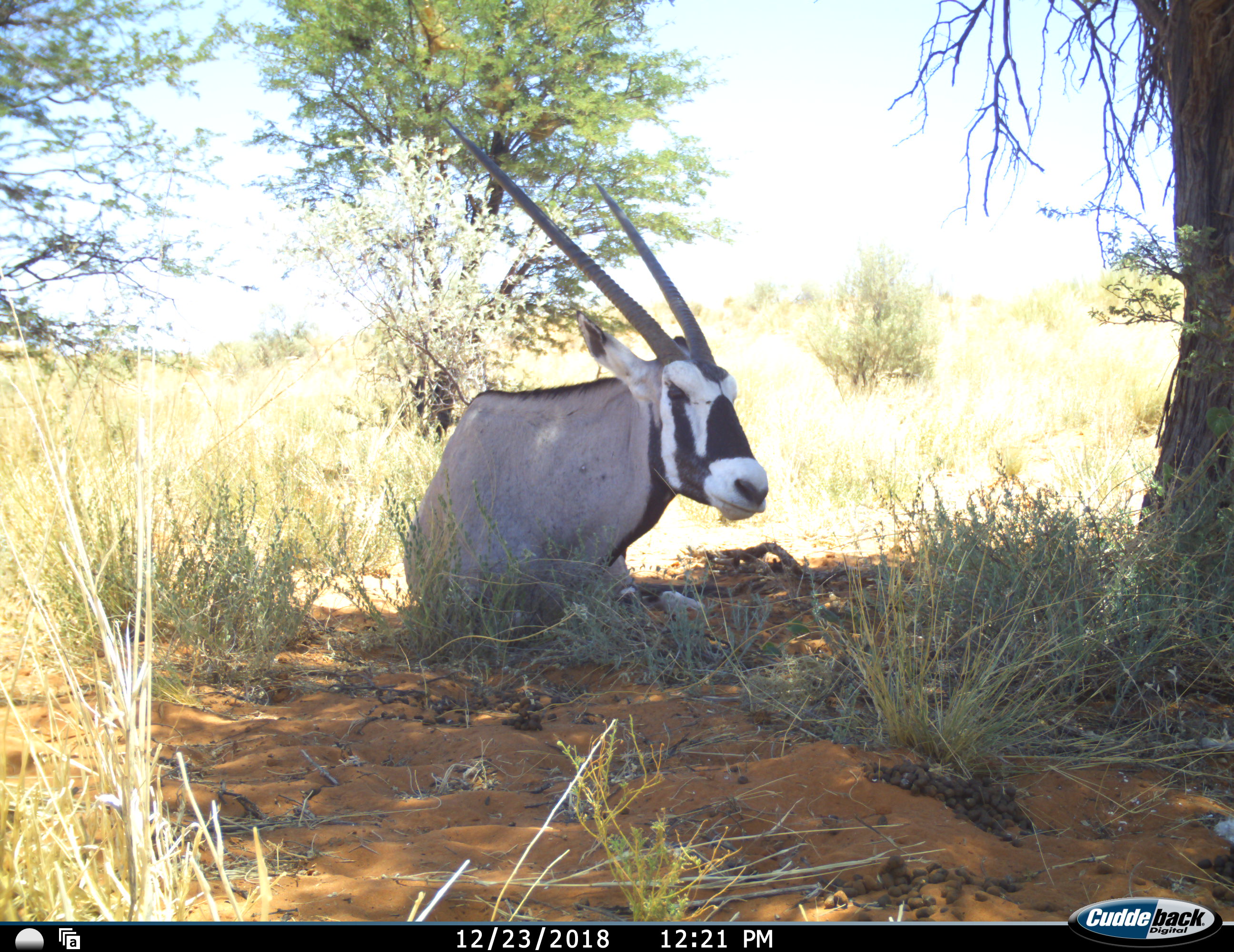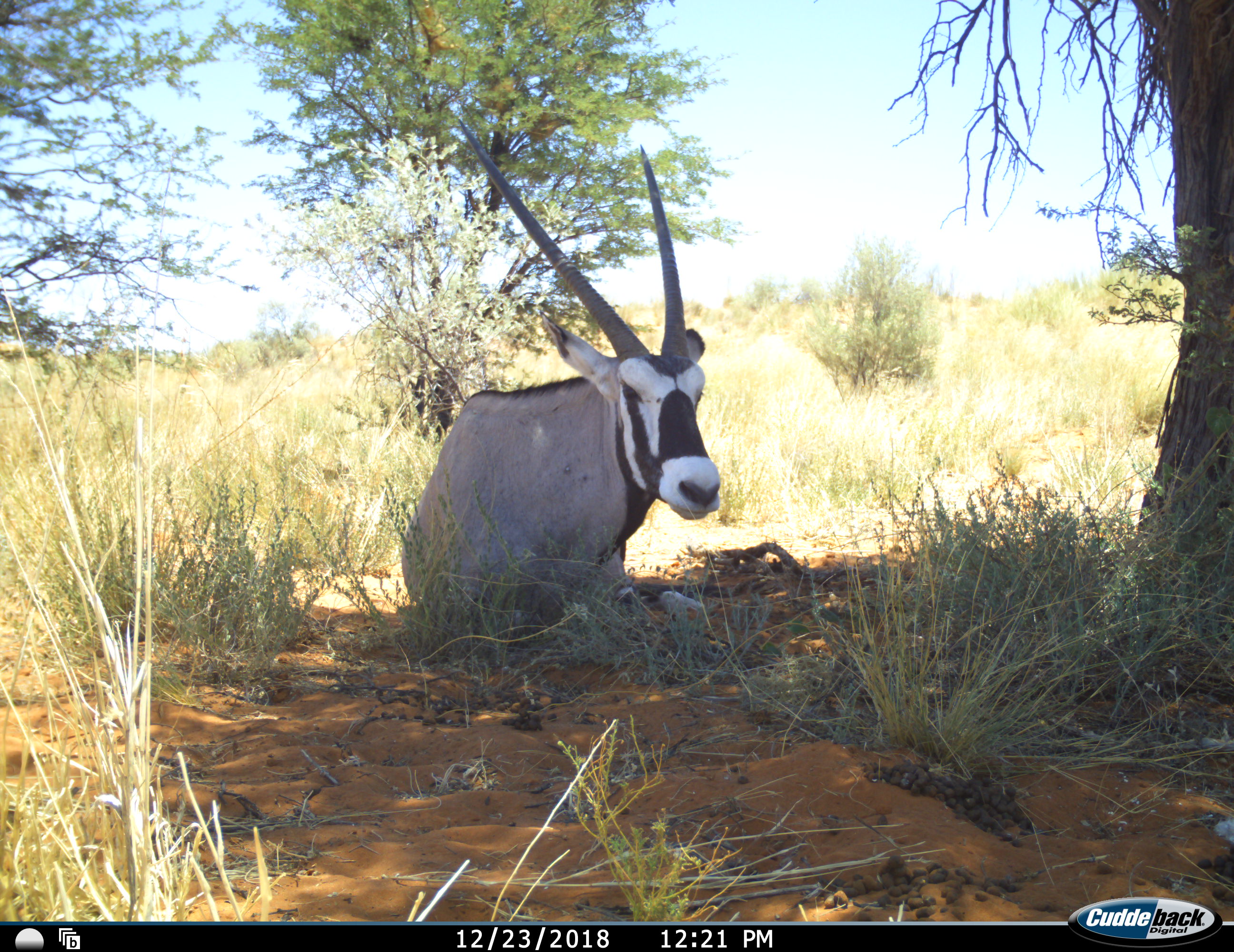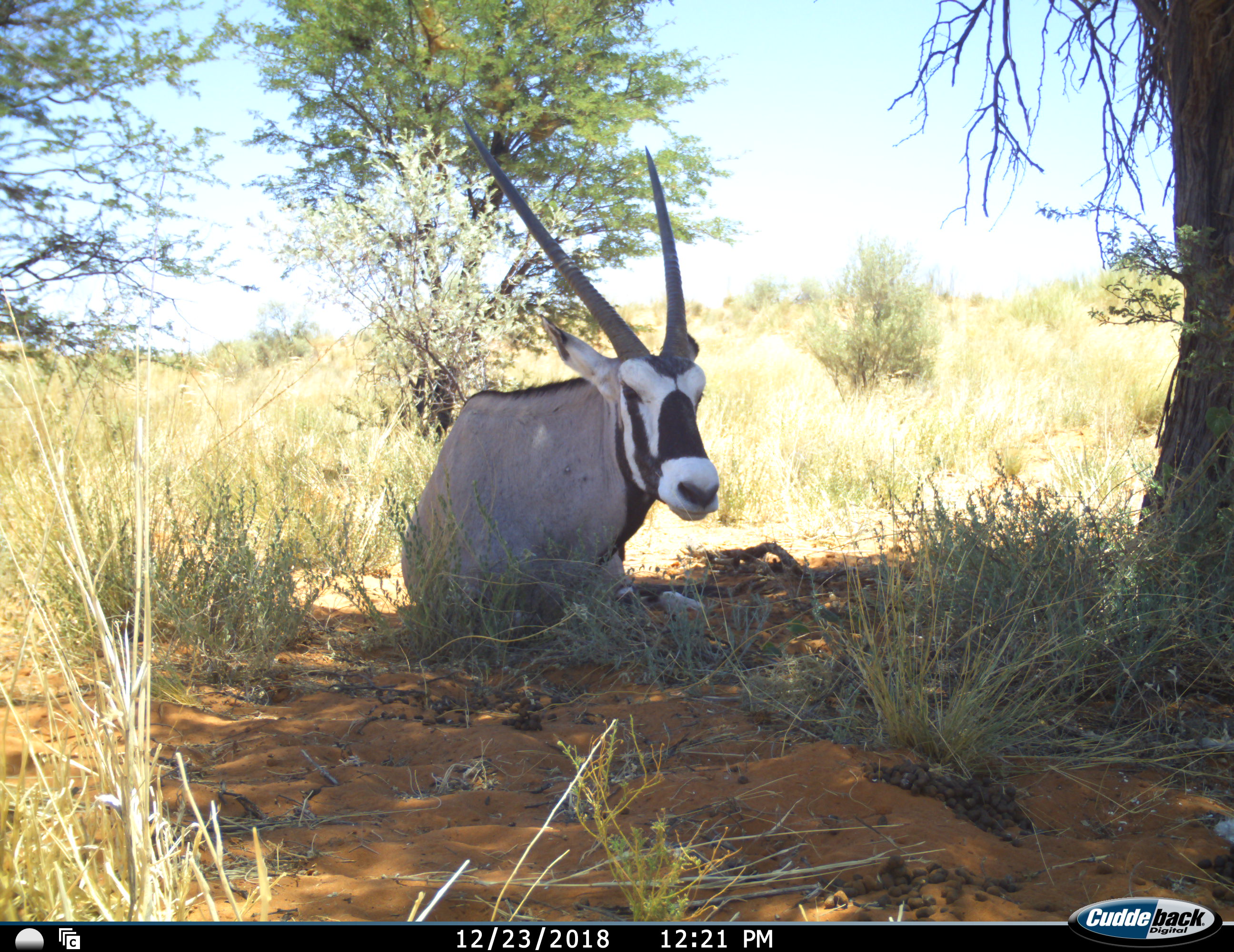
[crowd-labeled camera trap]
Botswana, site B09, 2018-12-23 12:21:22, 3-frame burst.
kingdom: Animalia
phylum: Chordata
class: Mammalia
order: Artiodactyla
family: Bovidae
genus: Oryx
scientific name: Oryx gazella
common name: gemsbok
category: gemsbokoryx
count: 1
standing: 0%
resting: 100%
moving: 0%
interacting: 0%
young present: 0%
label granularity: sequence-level